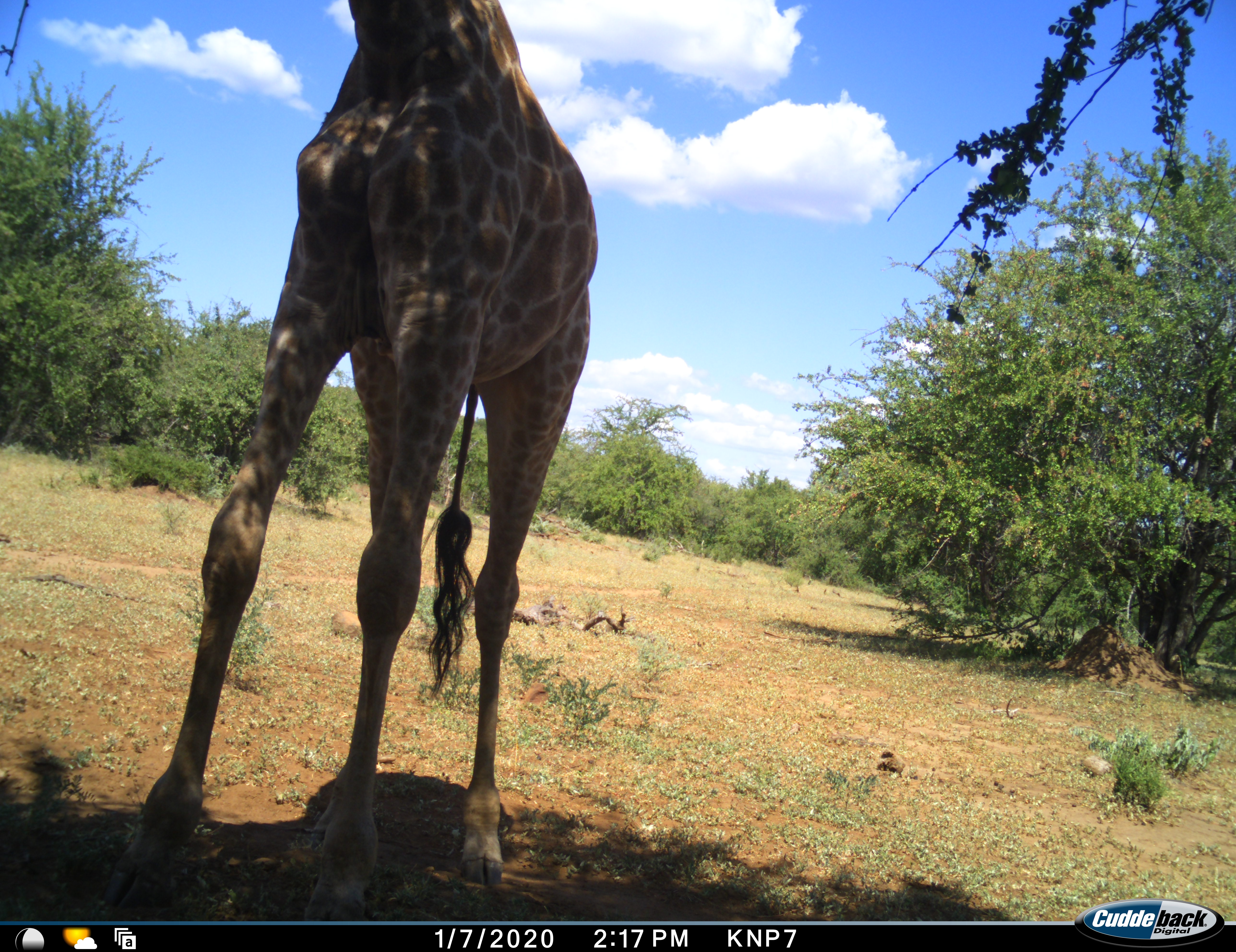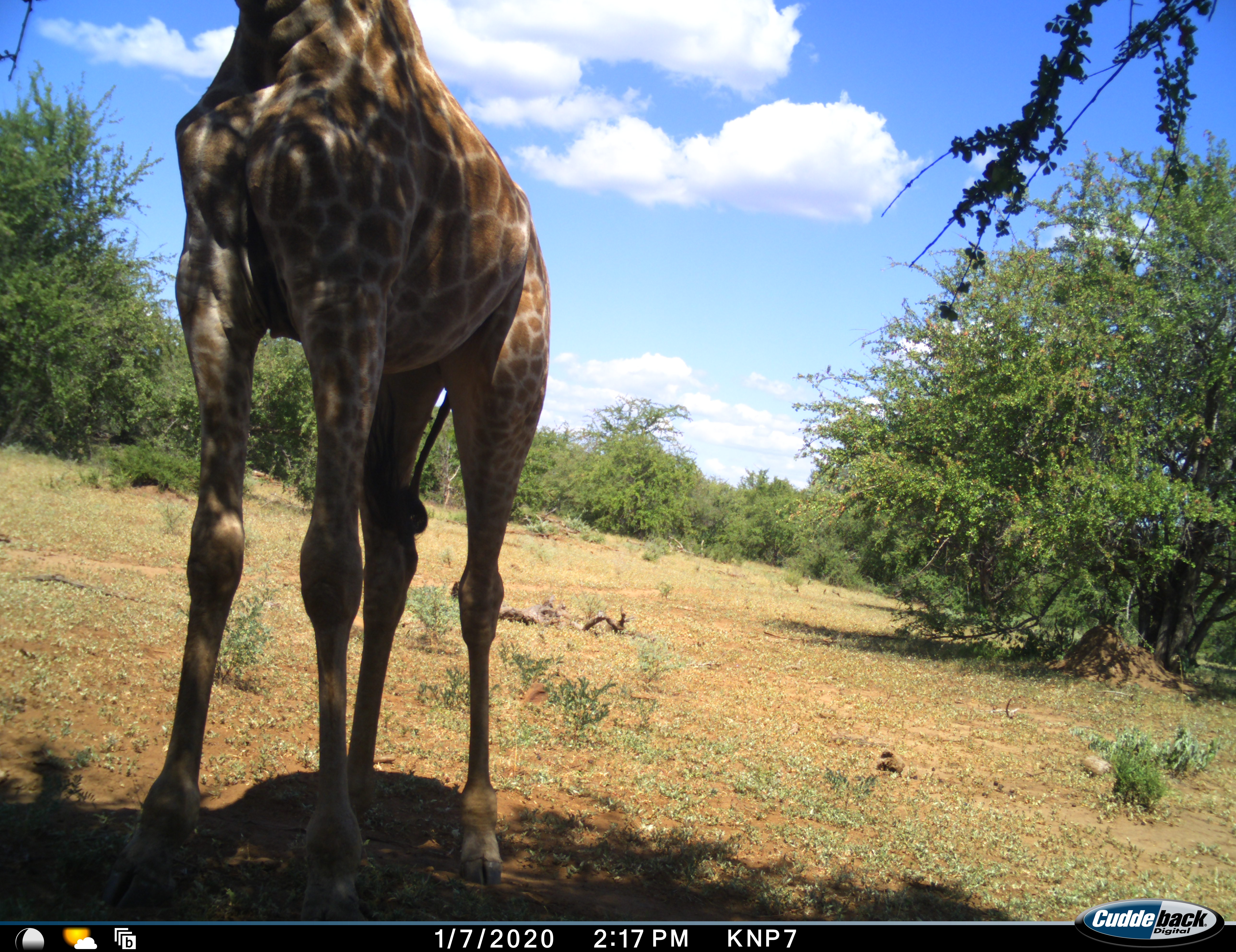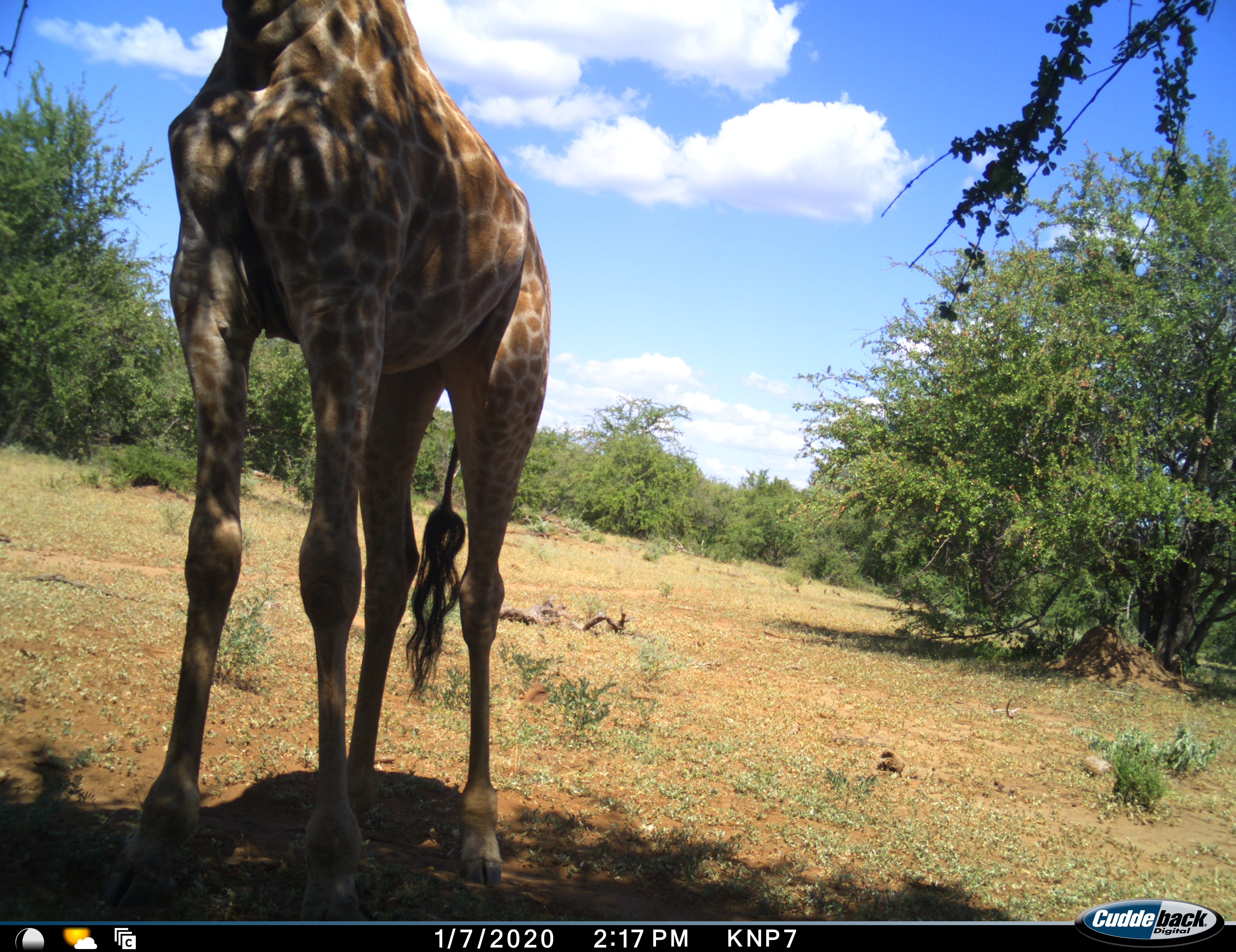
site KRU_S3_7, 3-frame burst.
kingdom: Animalia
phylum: Chordata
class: Mammalia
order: Artiodactyla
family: Giraffidae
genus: Giraffa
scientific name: Giraffa camelopardalis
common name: giraffe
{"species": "giraffe (Giraffa camelopardalis)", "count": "1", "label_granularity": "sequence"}